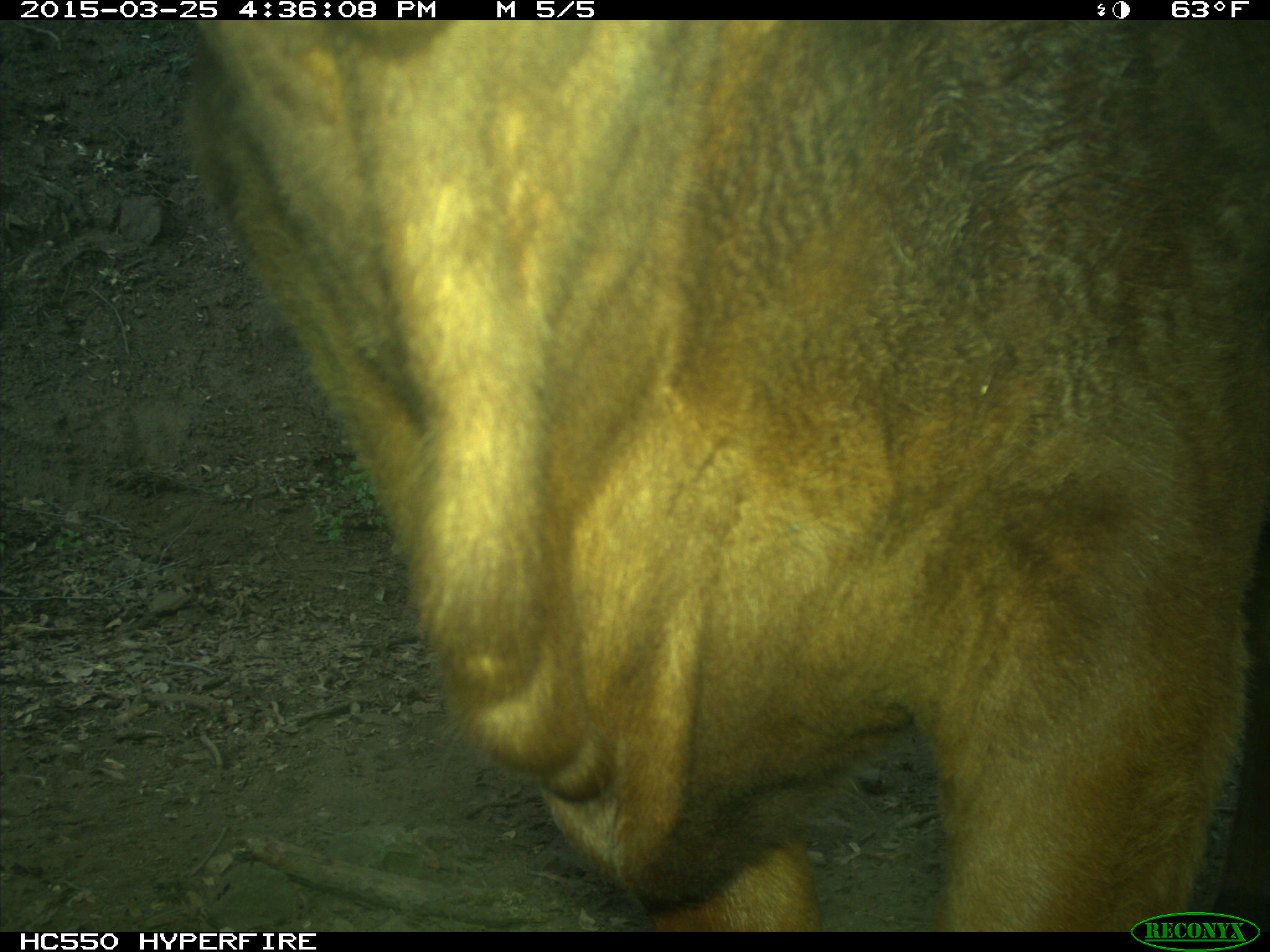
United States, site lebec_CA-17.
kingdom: Animalia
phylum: Chordata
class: Mammalia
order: Artiodactyla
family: Bovidae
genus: Bos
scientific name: Bos taurus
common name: domestic cow